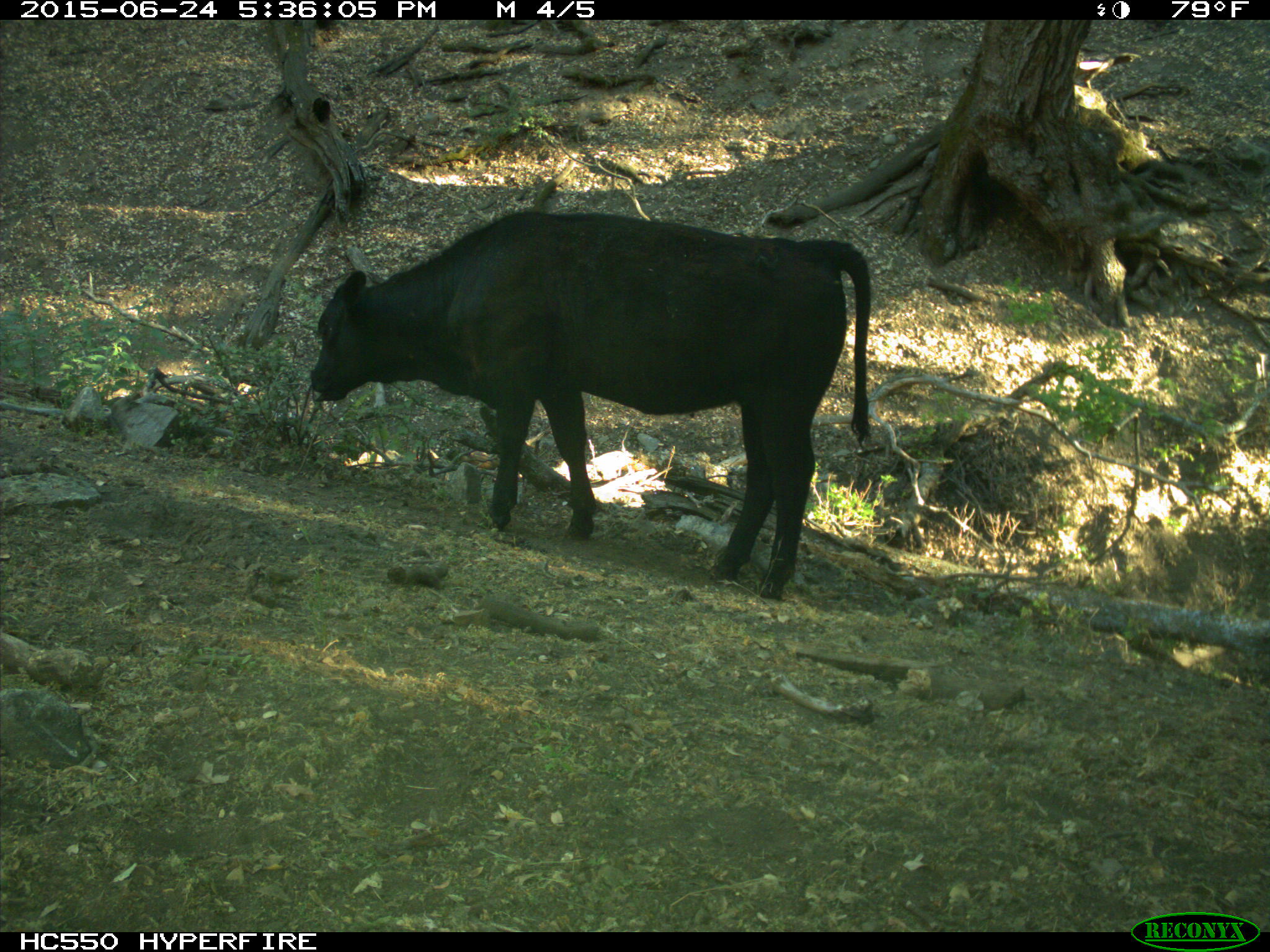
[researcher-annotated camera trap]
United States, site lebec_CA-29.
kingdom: Animalia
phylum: Chordata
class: Mammalia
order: Artiodactyla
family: Bovidae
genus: Bos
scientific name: Bos taurus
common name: domestic cow